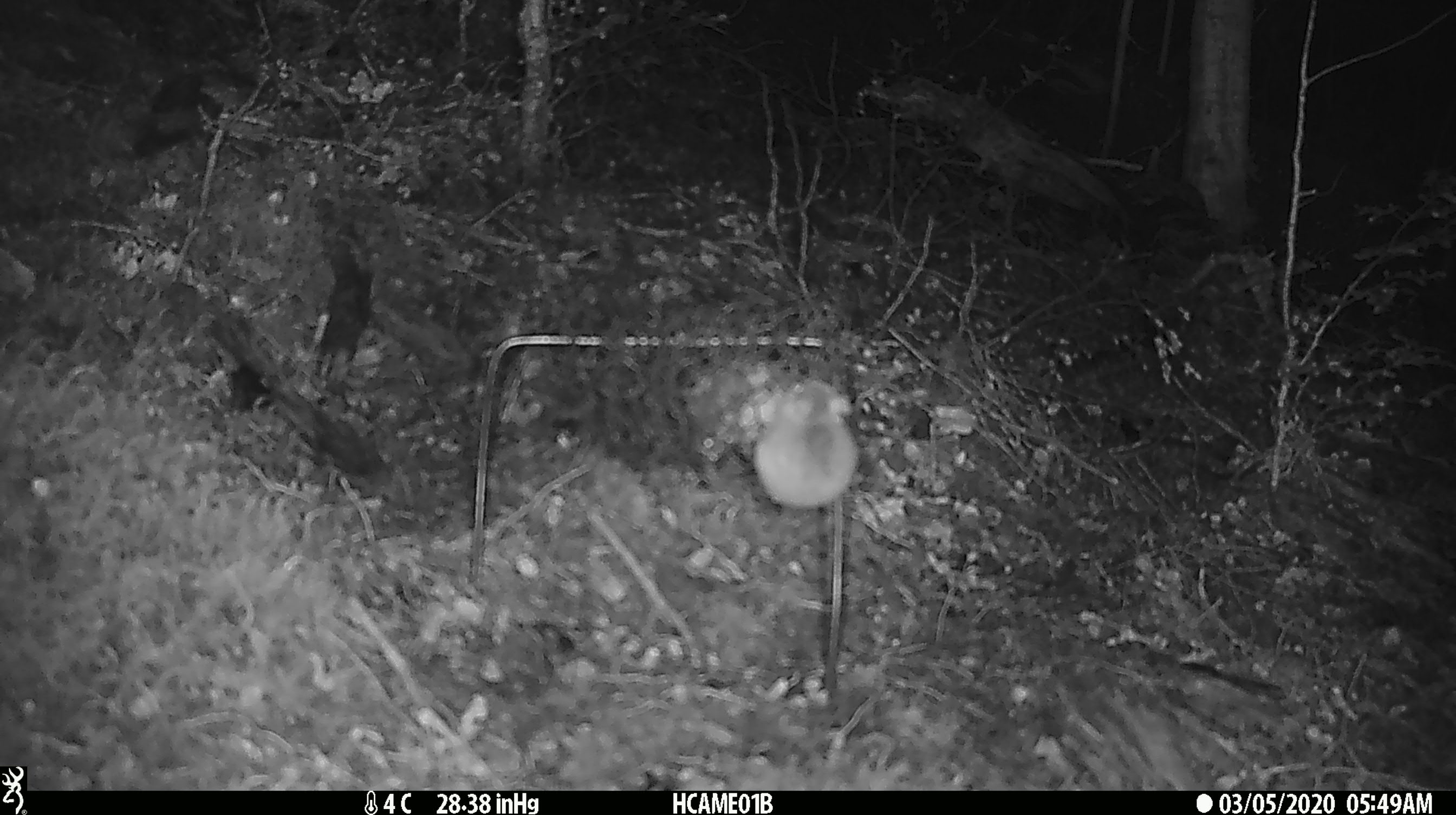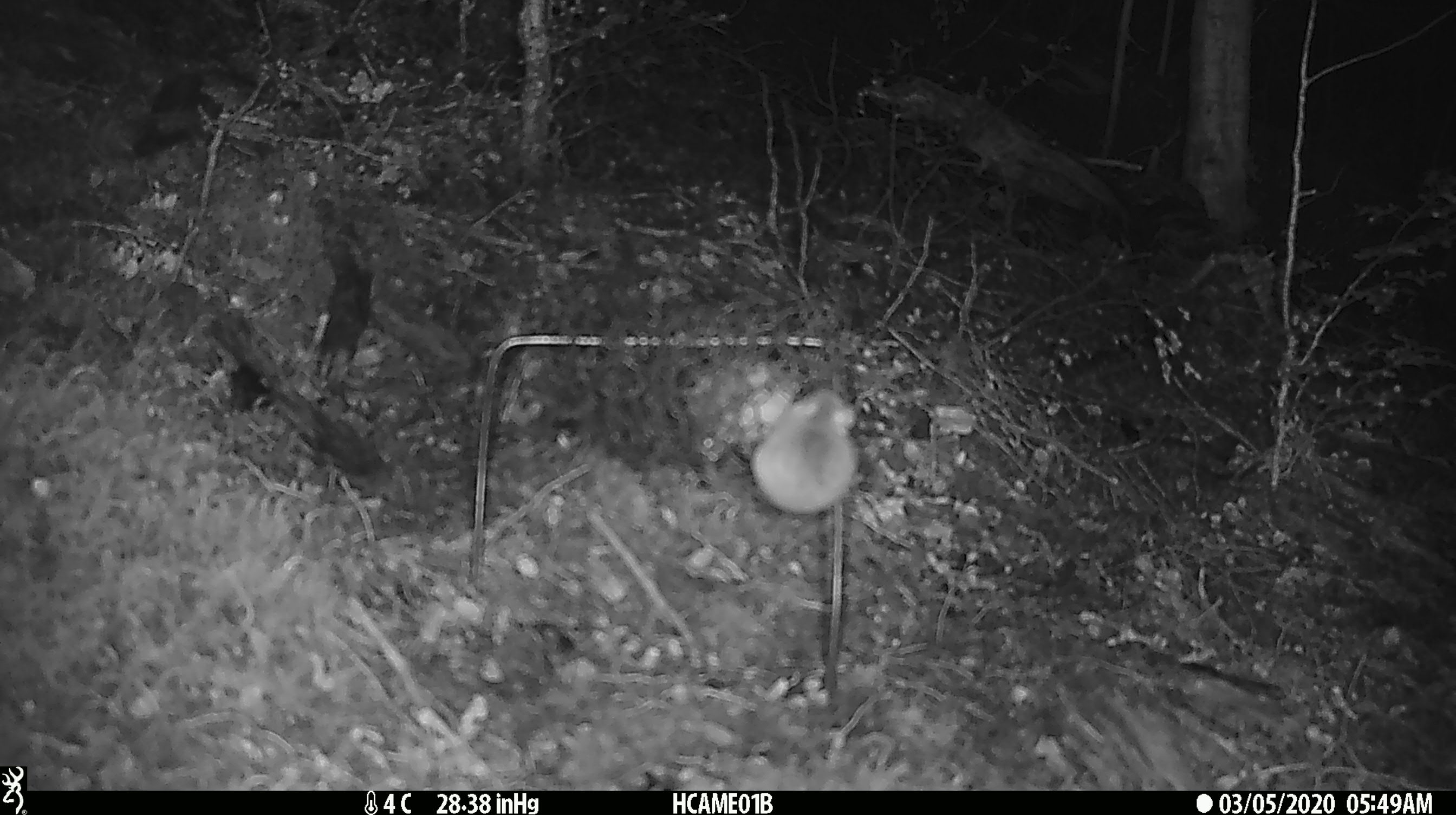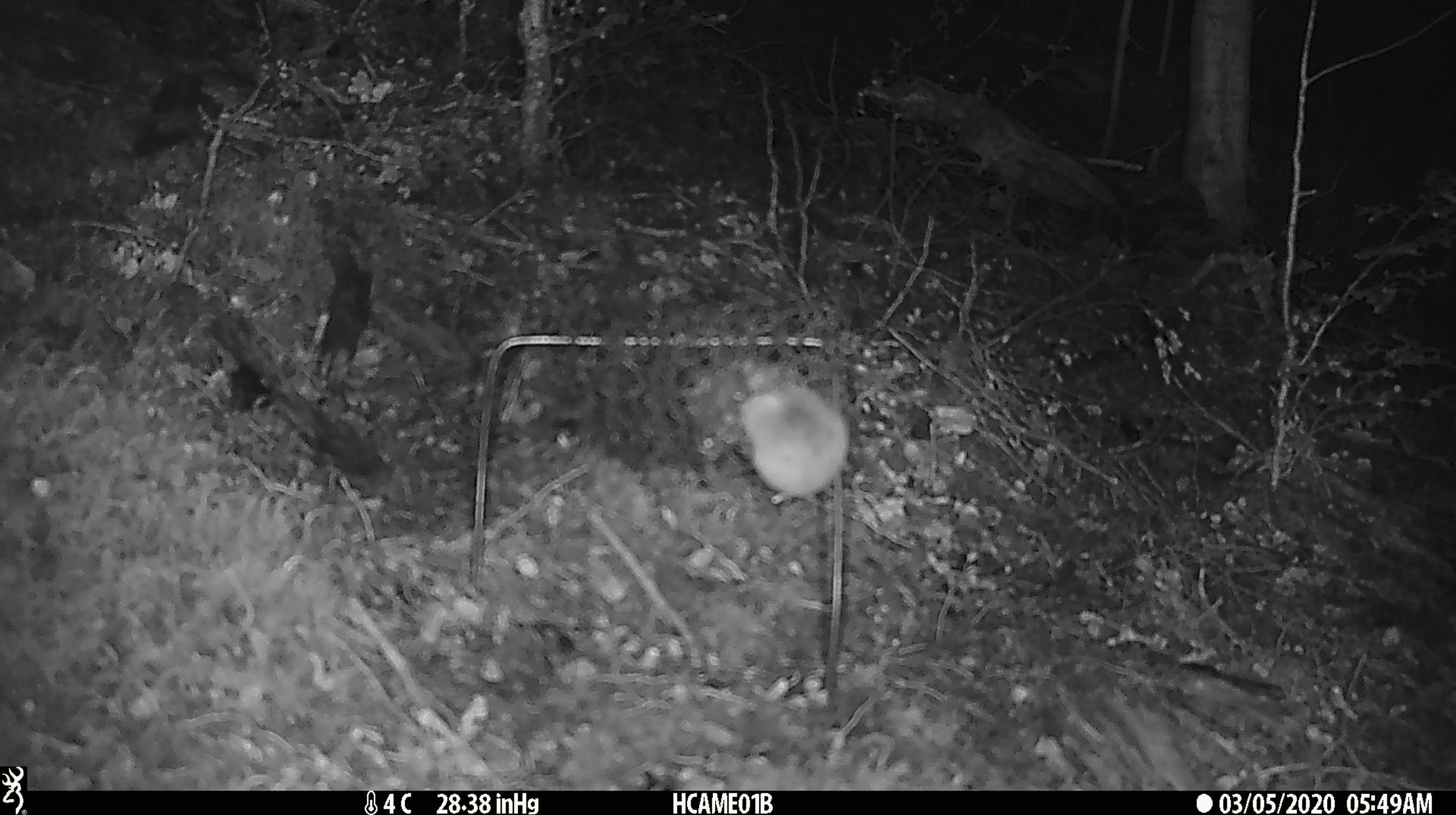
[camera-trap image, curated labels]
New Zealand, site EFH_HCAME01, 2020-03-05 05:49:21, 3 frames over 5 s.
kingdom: Animalia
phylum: Chordata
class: Mammalia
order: Rodentia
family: Muridae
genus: Mus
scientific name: Mus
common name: mouse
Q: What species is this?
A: Mouse (Mus).